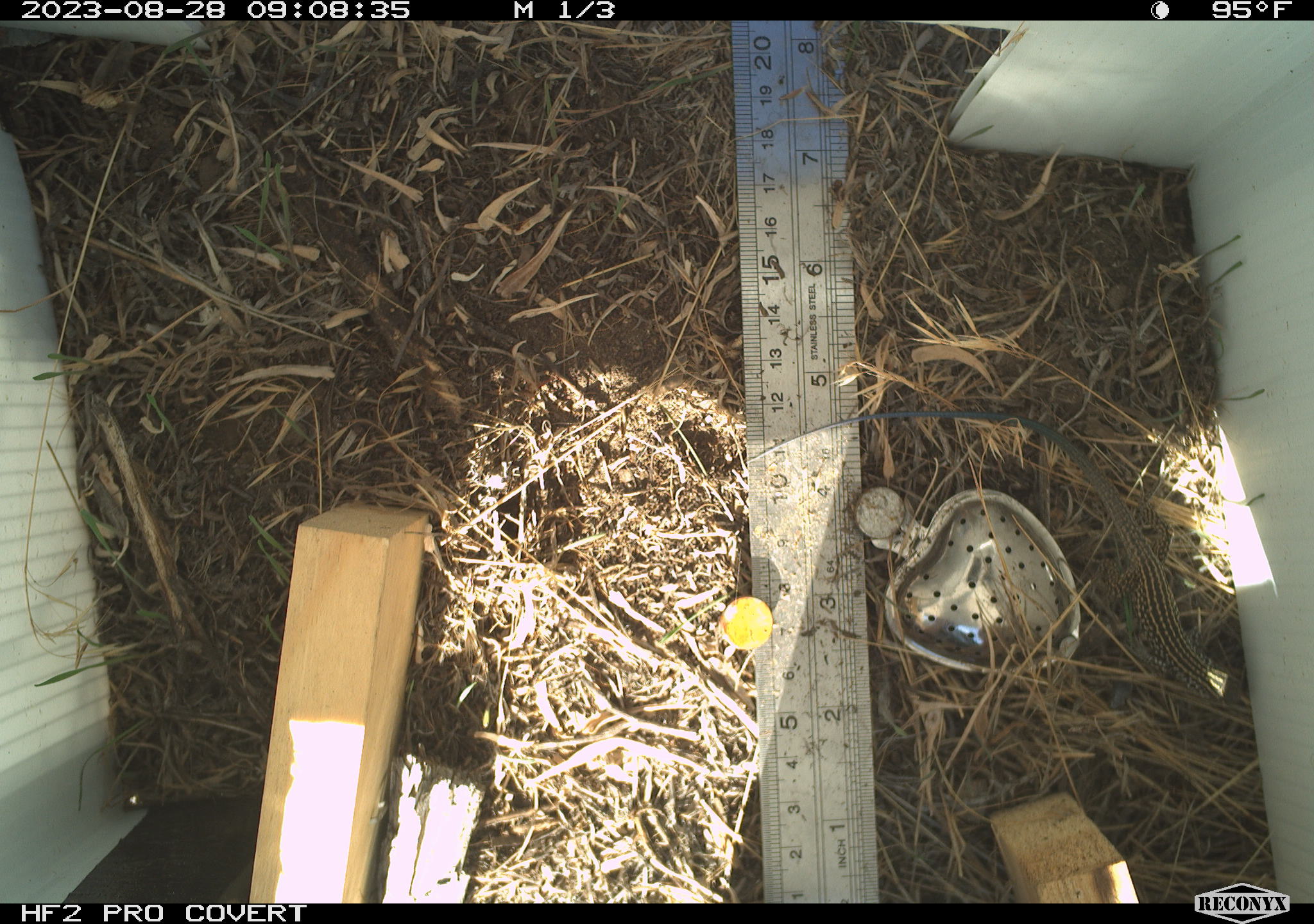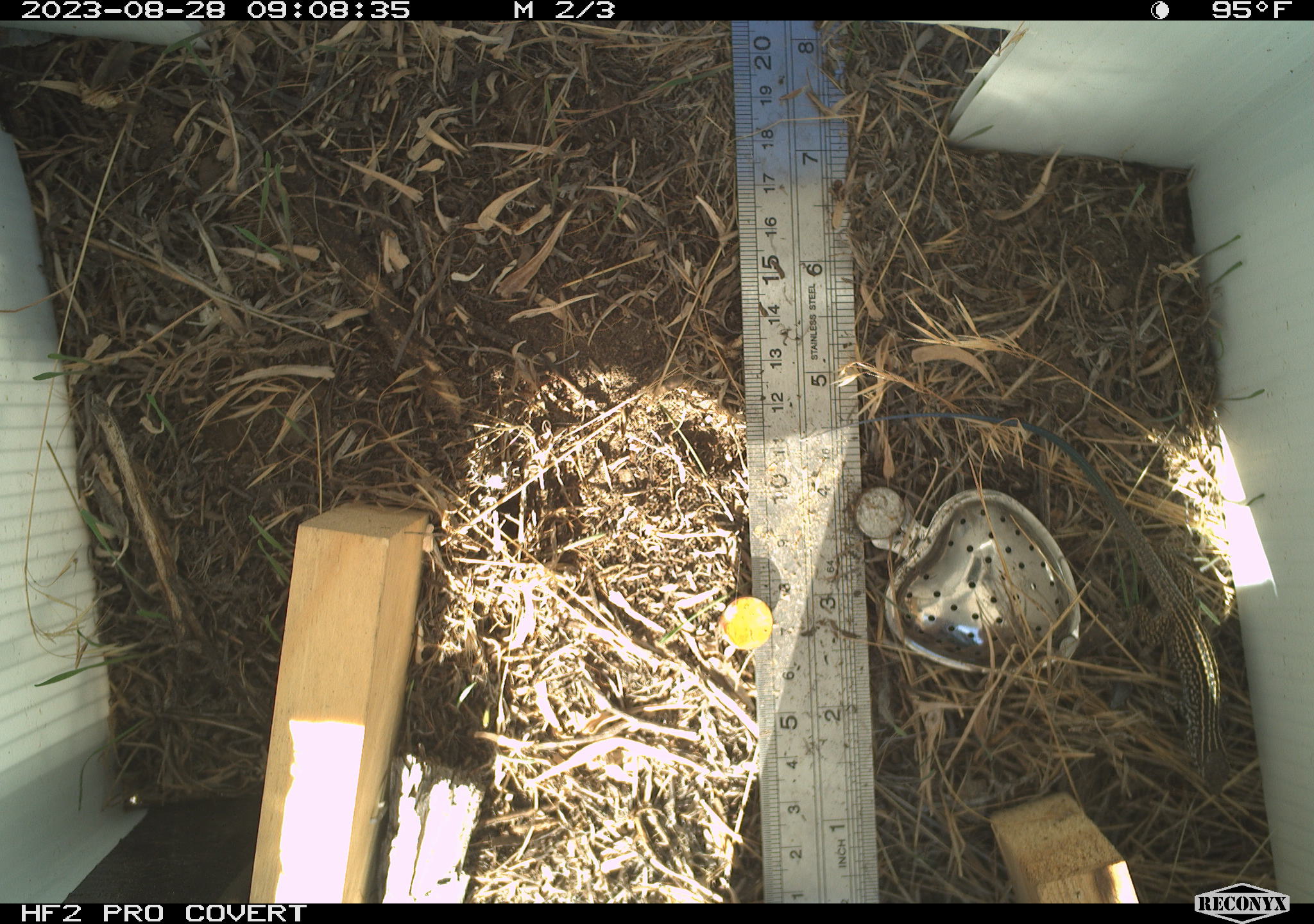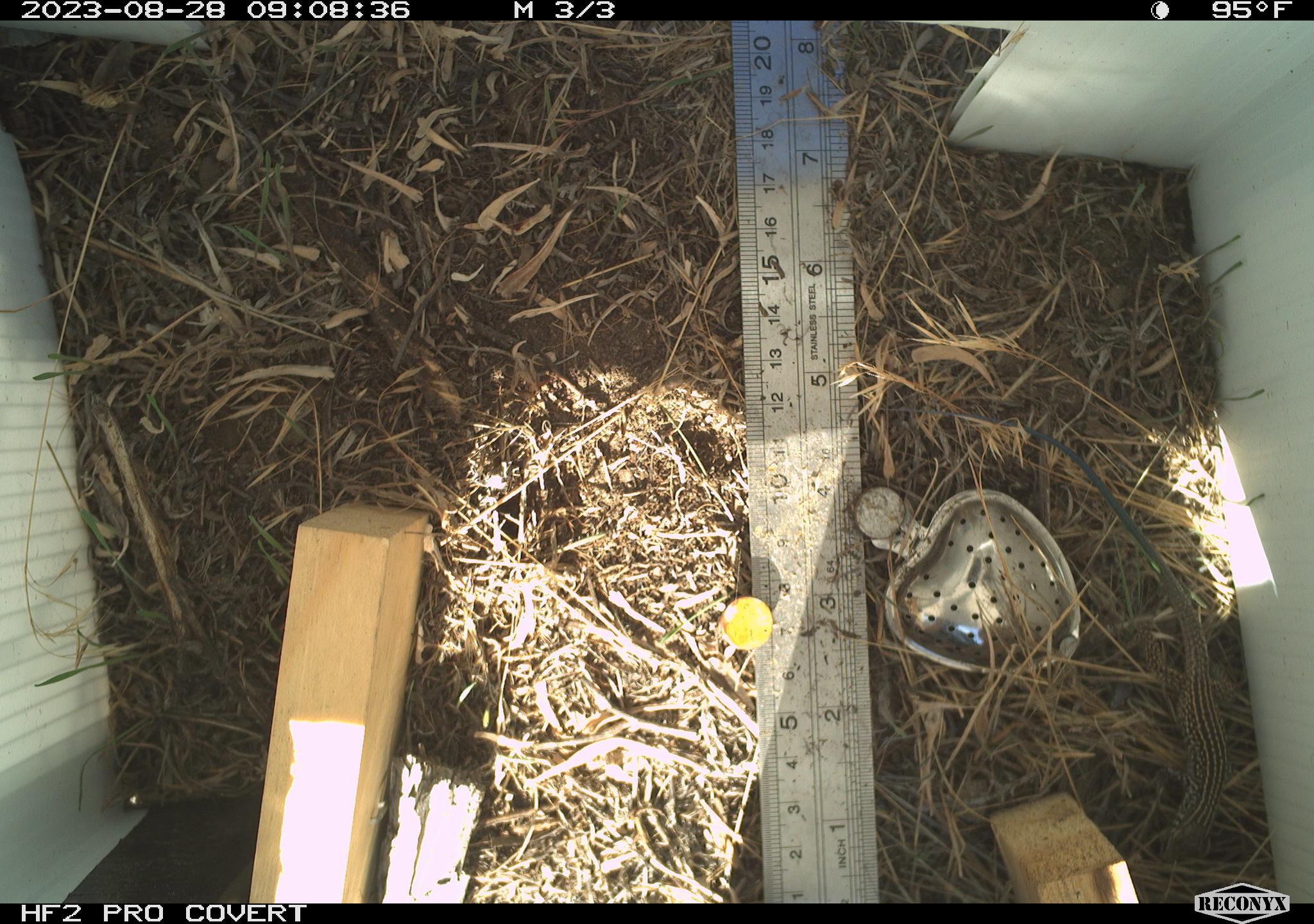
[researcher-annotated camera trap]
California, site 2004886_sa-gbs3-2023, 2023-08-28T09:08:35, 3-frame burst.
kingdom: Animalia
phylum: Chordata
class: Reptilia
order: Squamata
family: Teiidae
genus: Aspidoscelis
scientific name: Aspidoscelis tigris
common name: western whiptail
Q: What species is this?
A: Western whiptail (Aspidoscelis tigris).